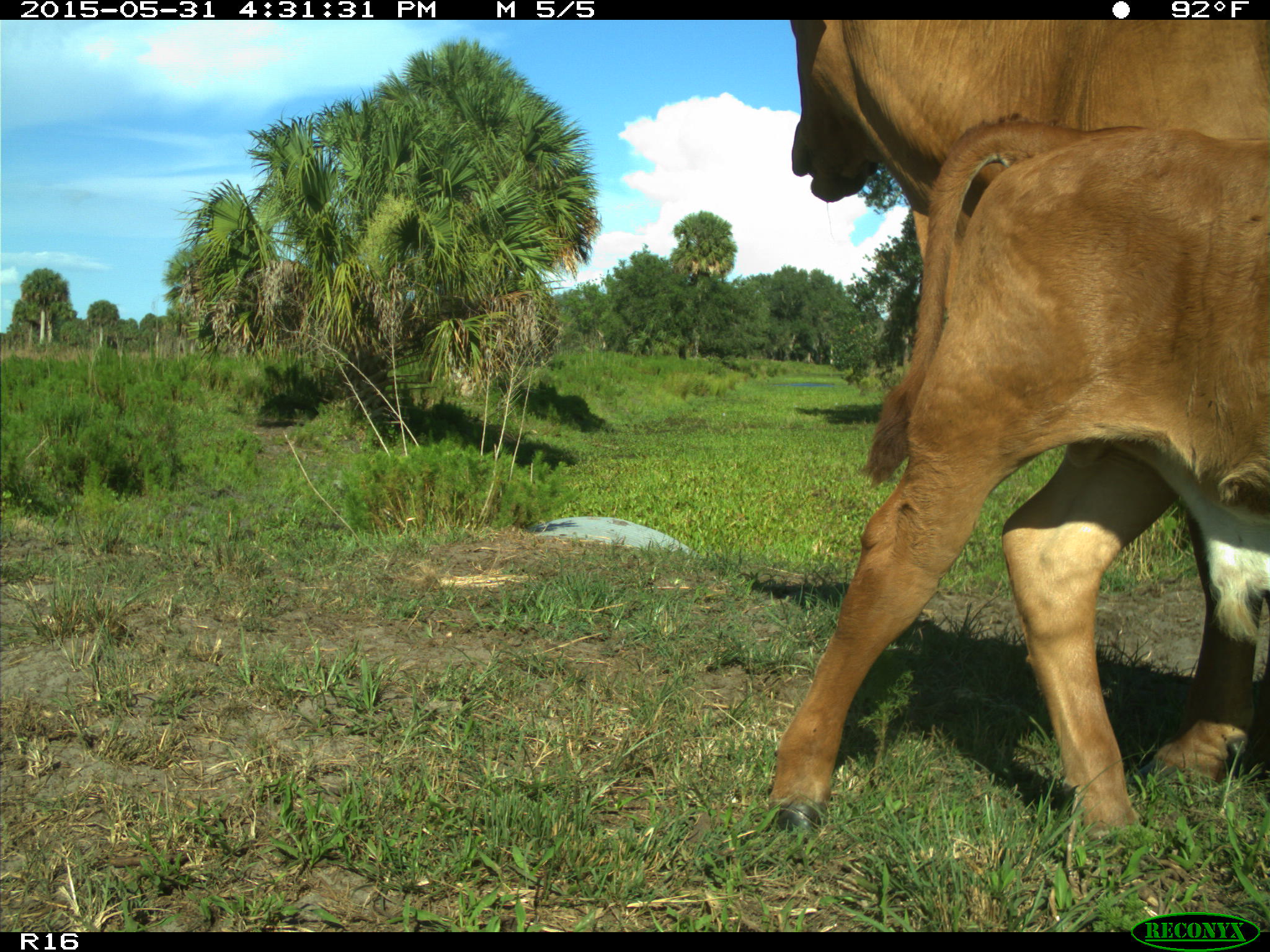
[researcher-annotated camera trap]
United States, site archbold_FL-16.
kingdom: Animalia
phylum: Chordata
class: Mammalia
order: Artiodactyla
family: Bovidae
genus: Bos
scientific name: Bos taurus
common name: domestic cow